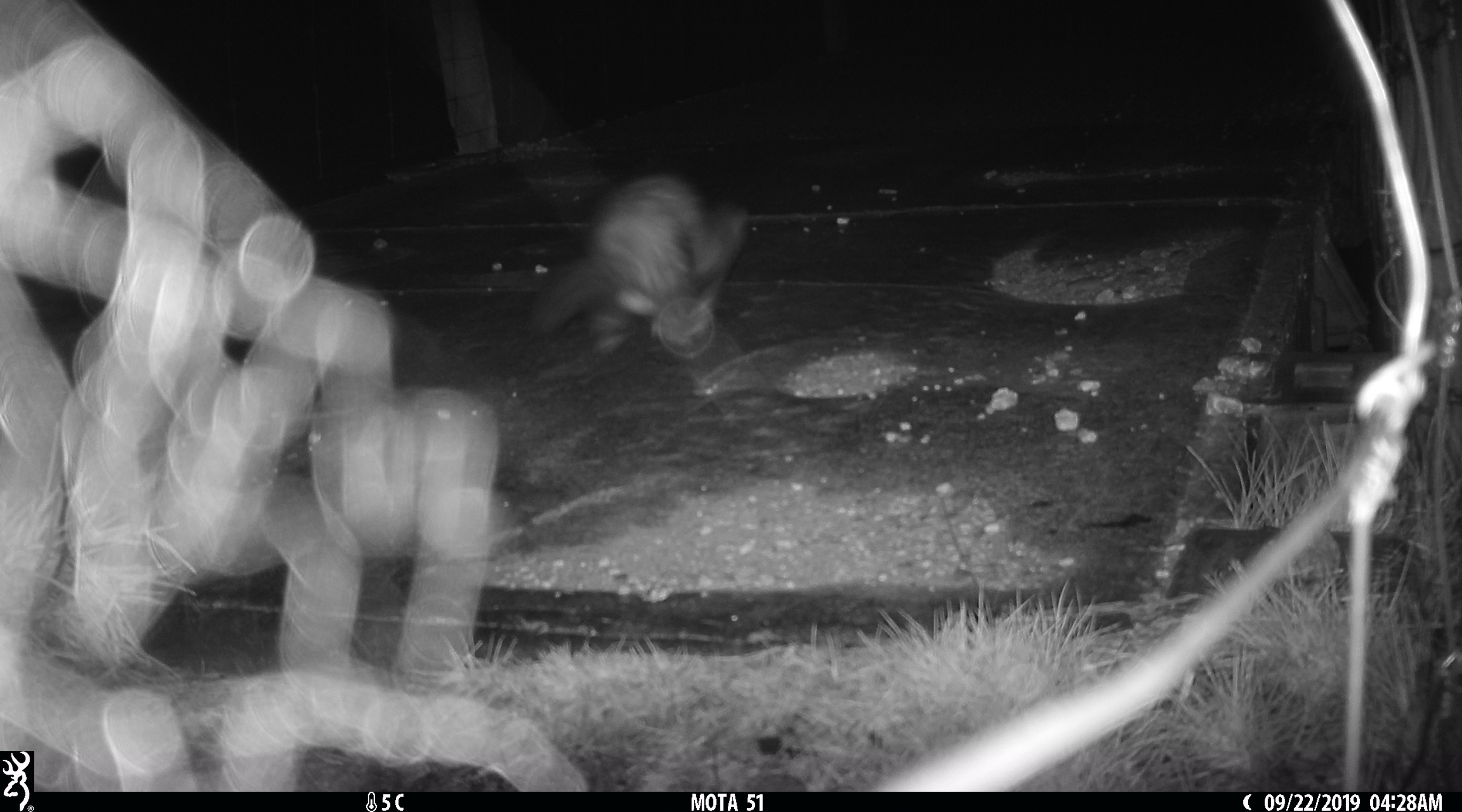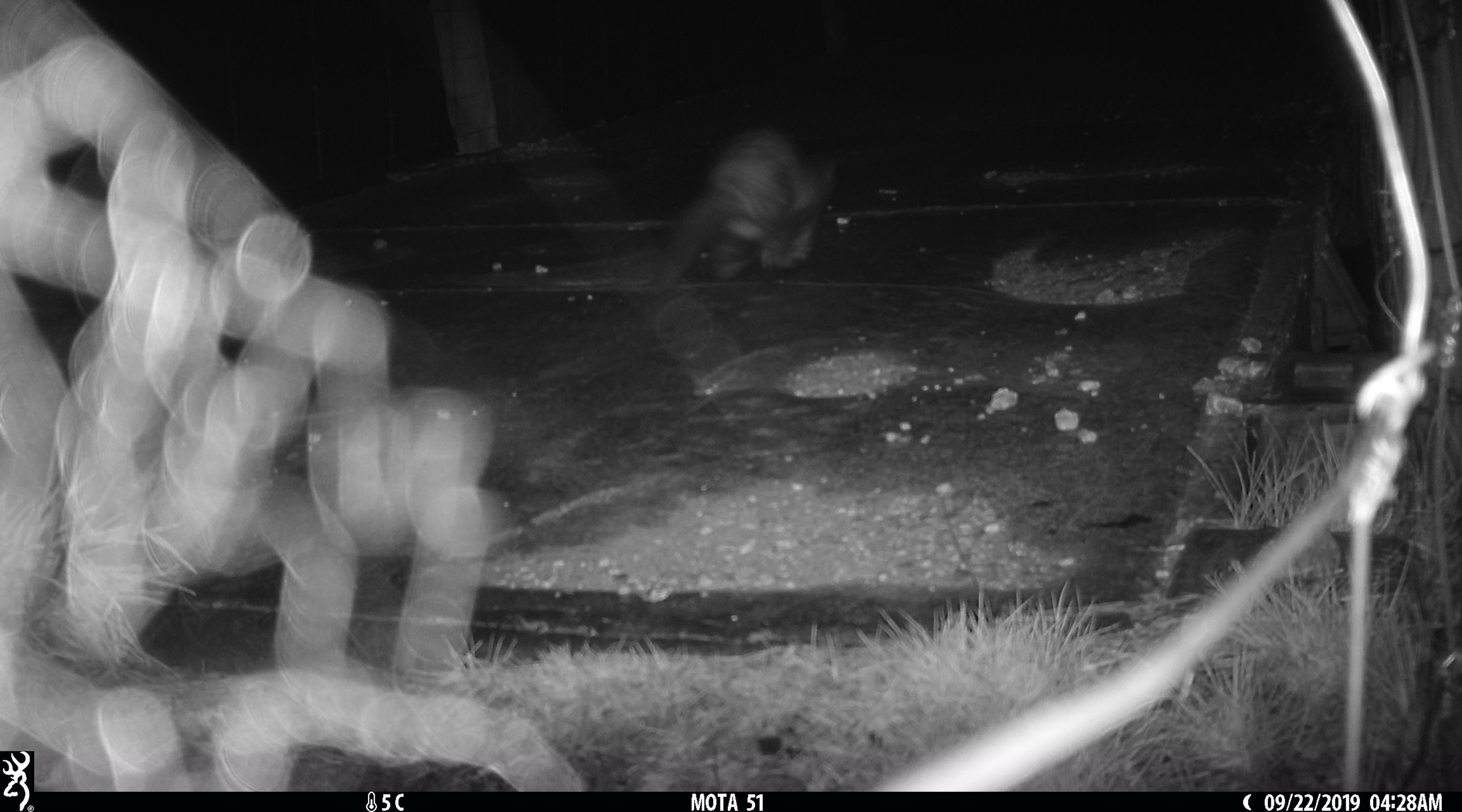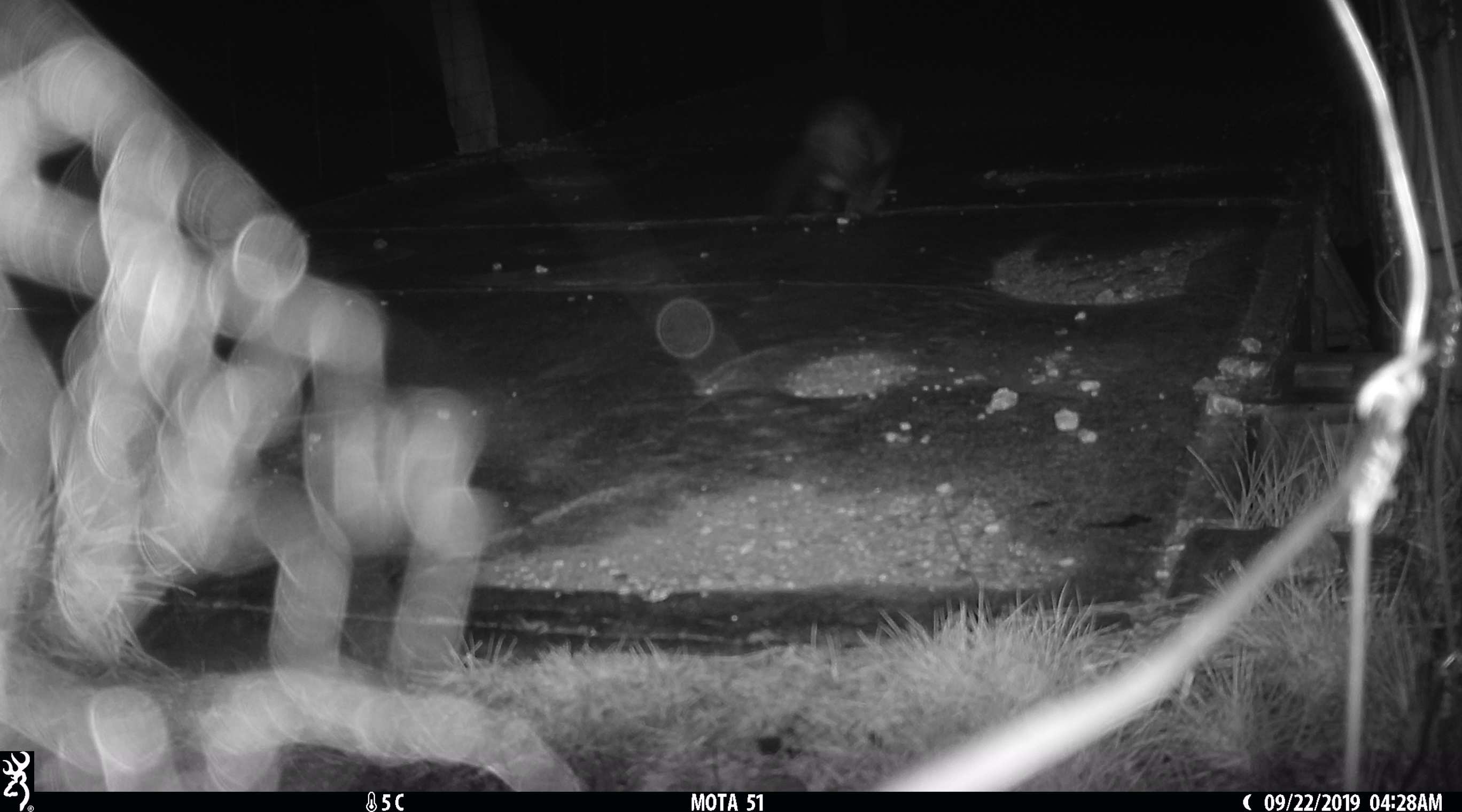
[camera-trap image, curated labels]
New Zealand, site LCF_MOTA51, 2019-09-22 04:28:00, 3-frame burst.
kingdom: Animalia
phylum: Chordata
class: Mammalia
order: Carnivora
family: Mustelidae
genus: Mustela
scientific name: Mustela furo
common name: ferret